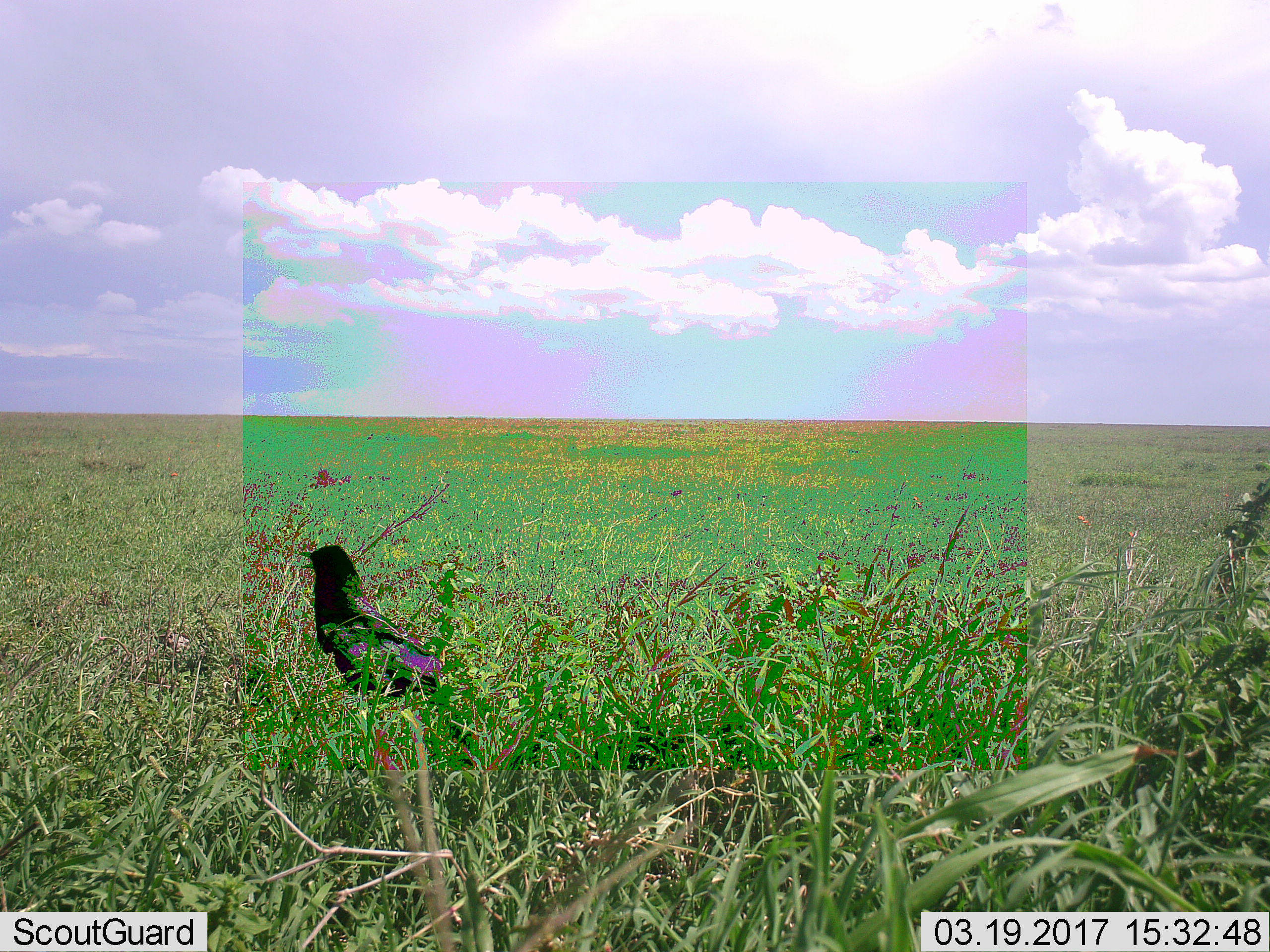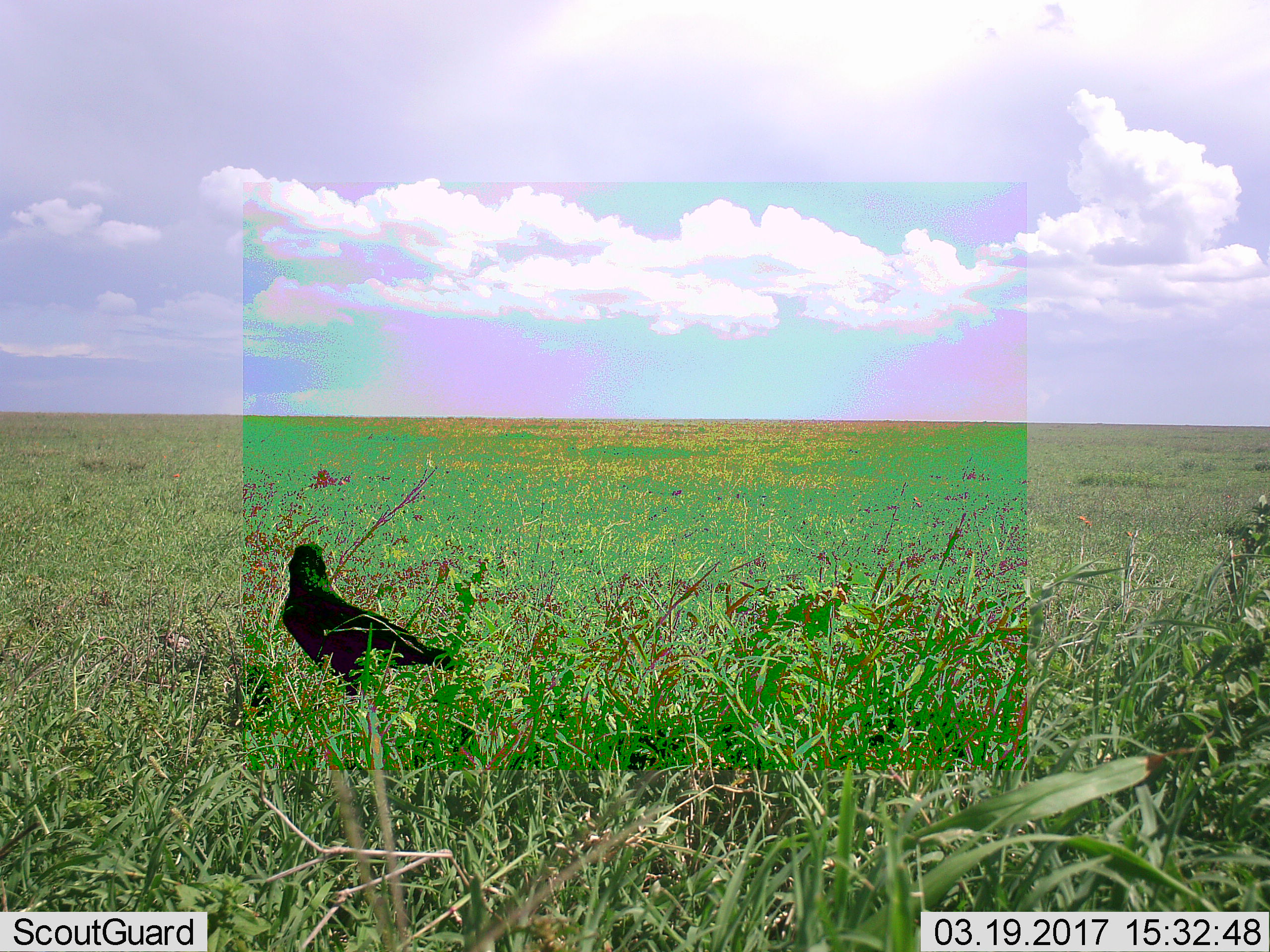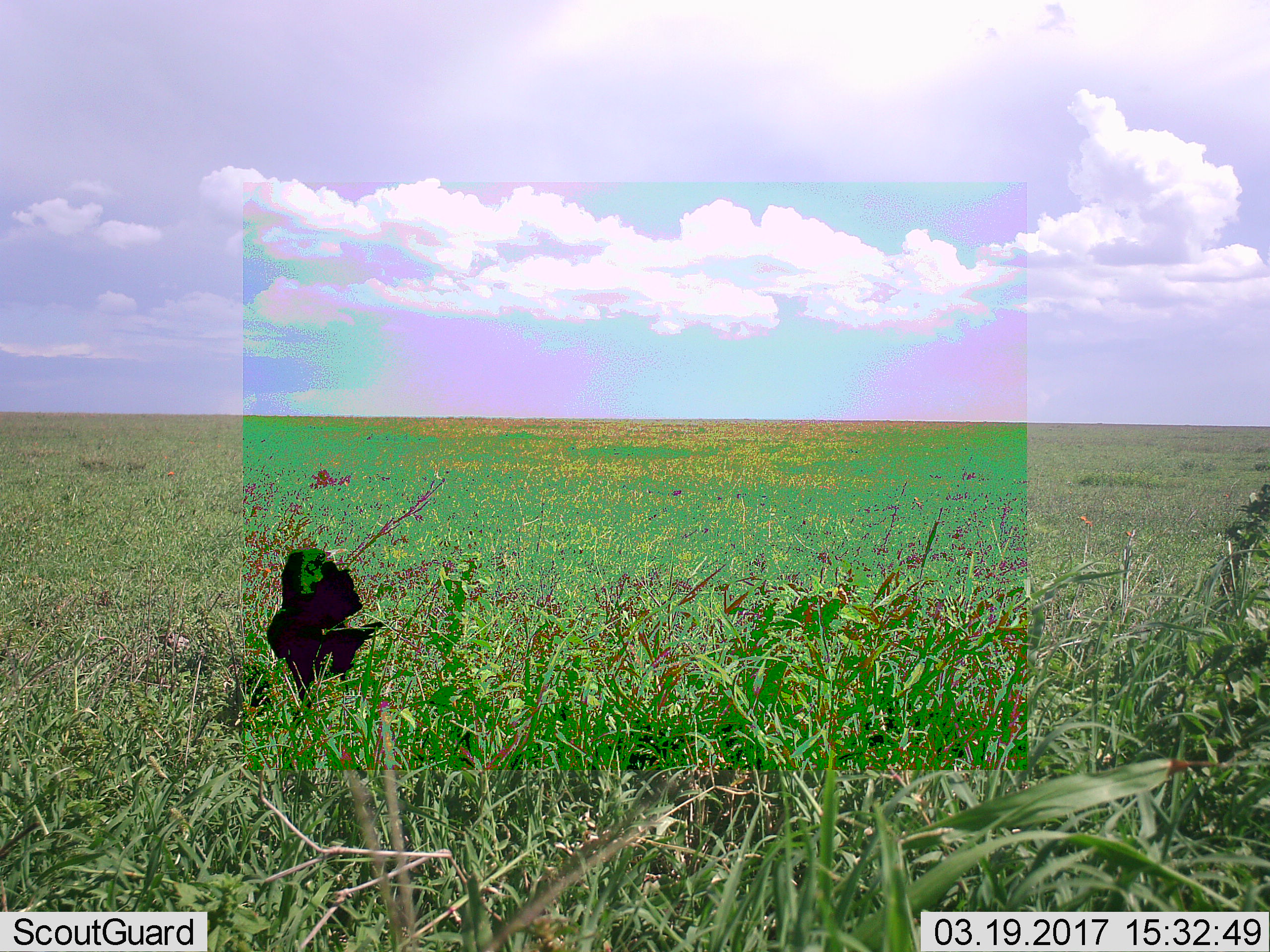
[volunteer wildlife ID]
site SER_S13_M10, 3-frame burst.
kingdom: Animalia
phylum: Chordata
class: Aves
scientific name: Aves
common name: bird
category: birdother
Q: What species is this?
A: Birdother (bird) (Aves).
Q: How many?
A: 1.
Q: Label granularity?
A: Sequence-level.